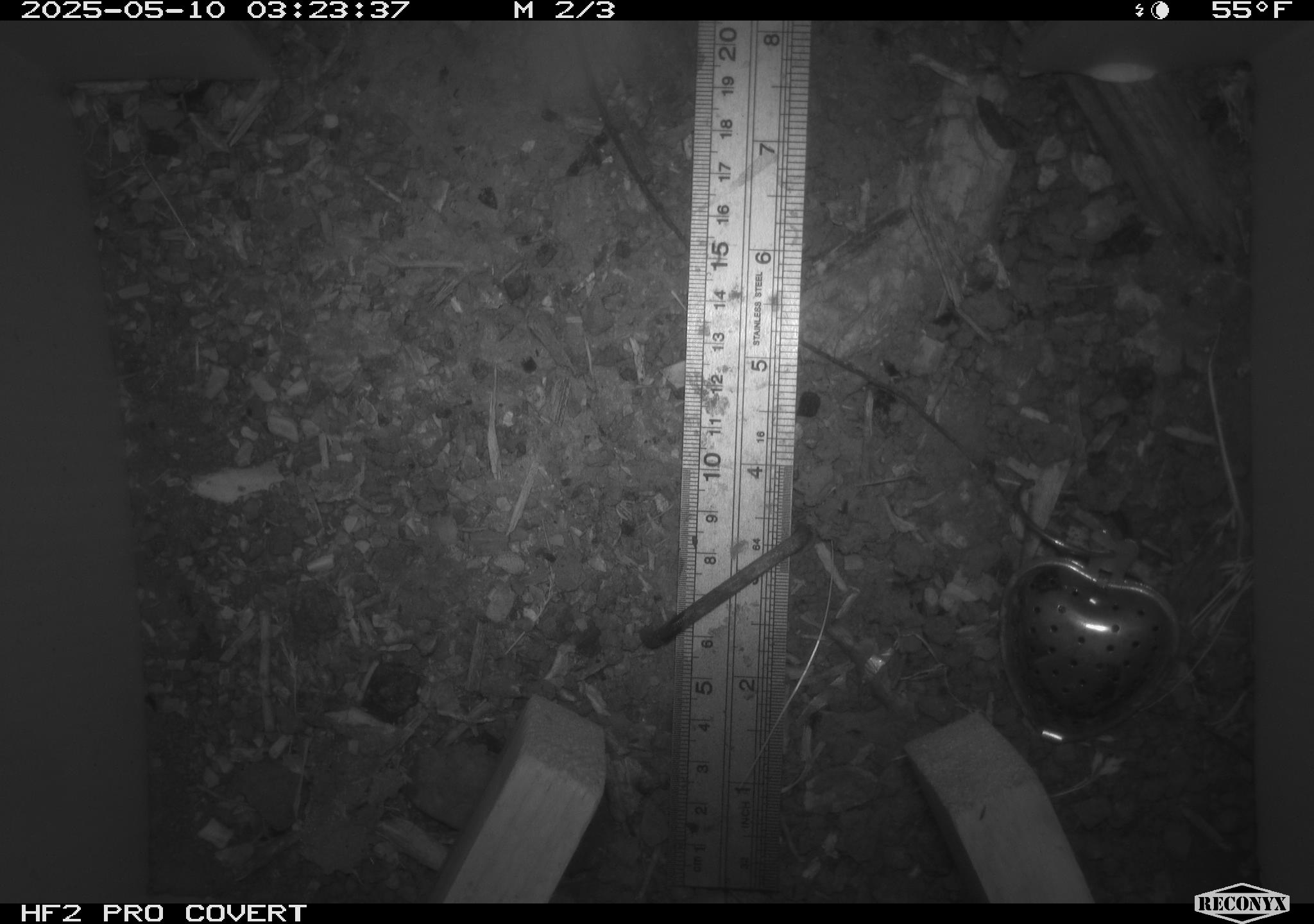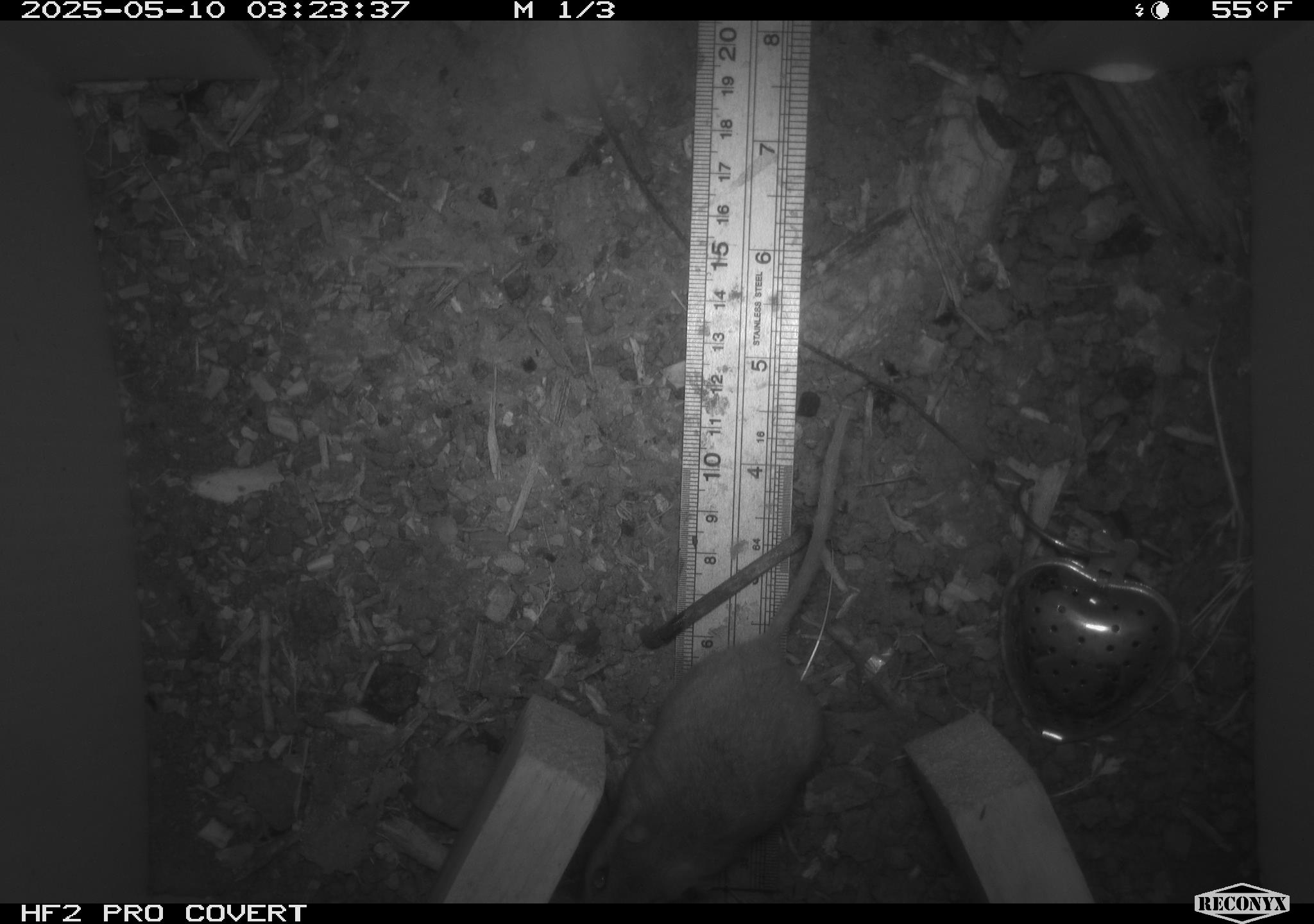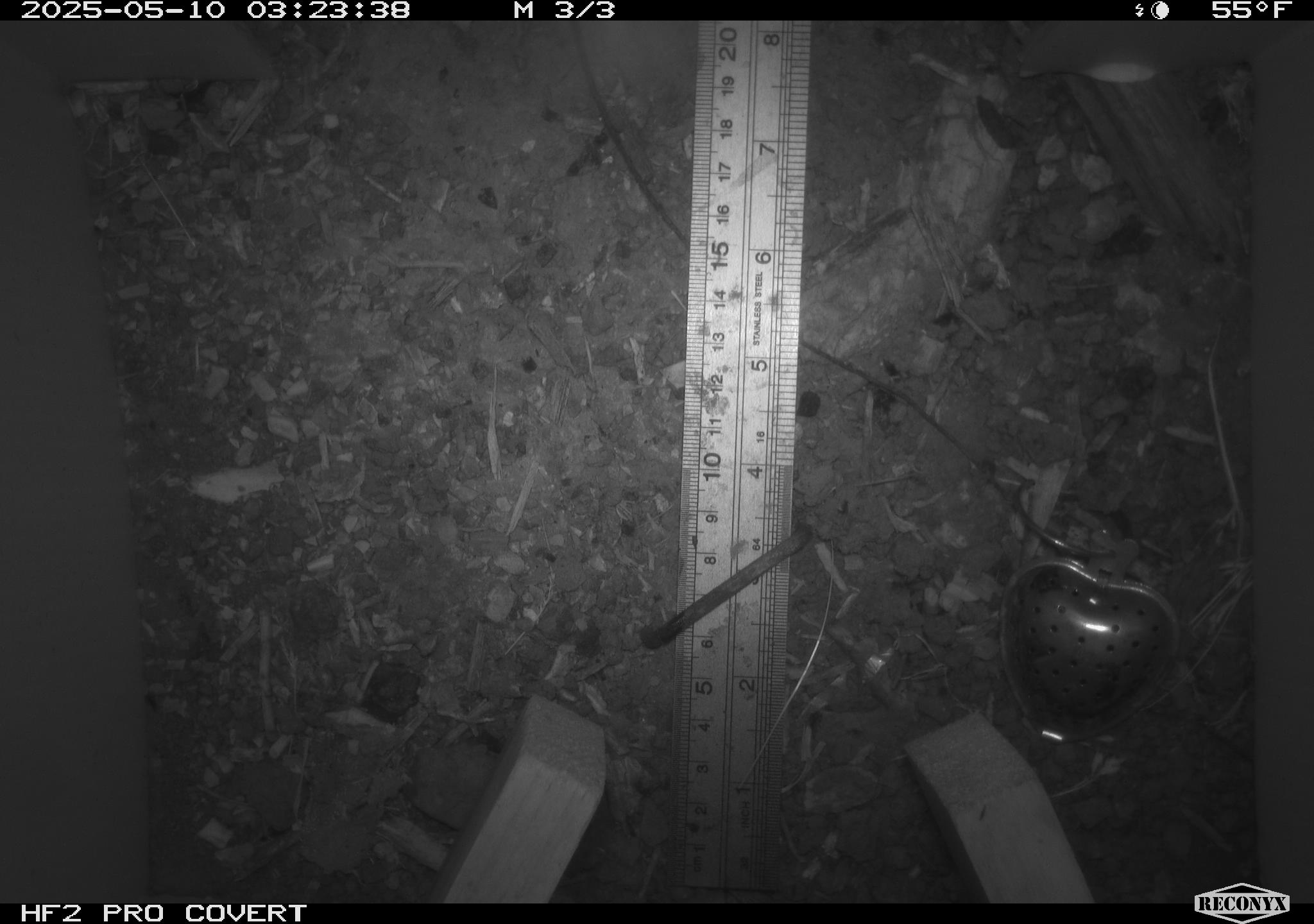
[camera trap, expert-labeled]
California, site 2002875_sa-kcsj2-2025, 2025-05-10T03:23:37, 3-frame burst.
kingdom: Animalia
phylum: Chordata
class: Mammalia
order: Rodentia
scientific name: Rodentia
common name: rodent